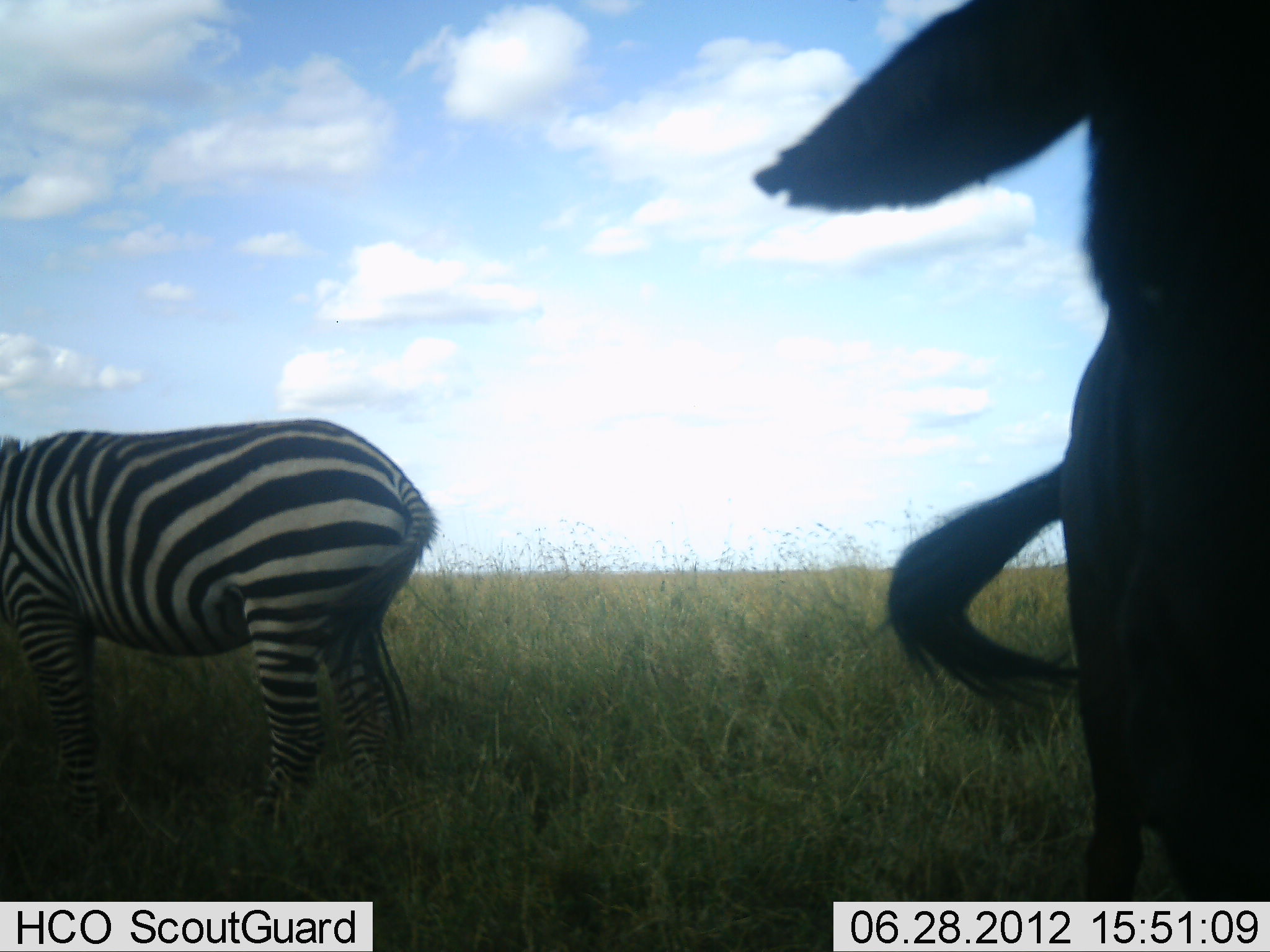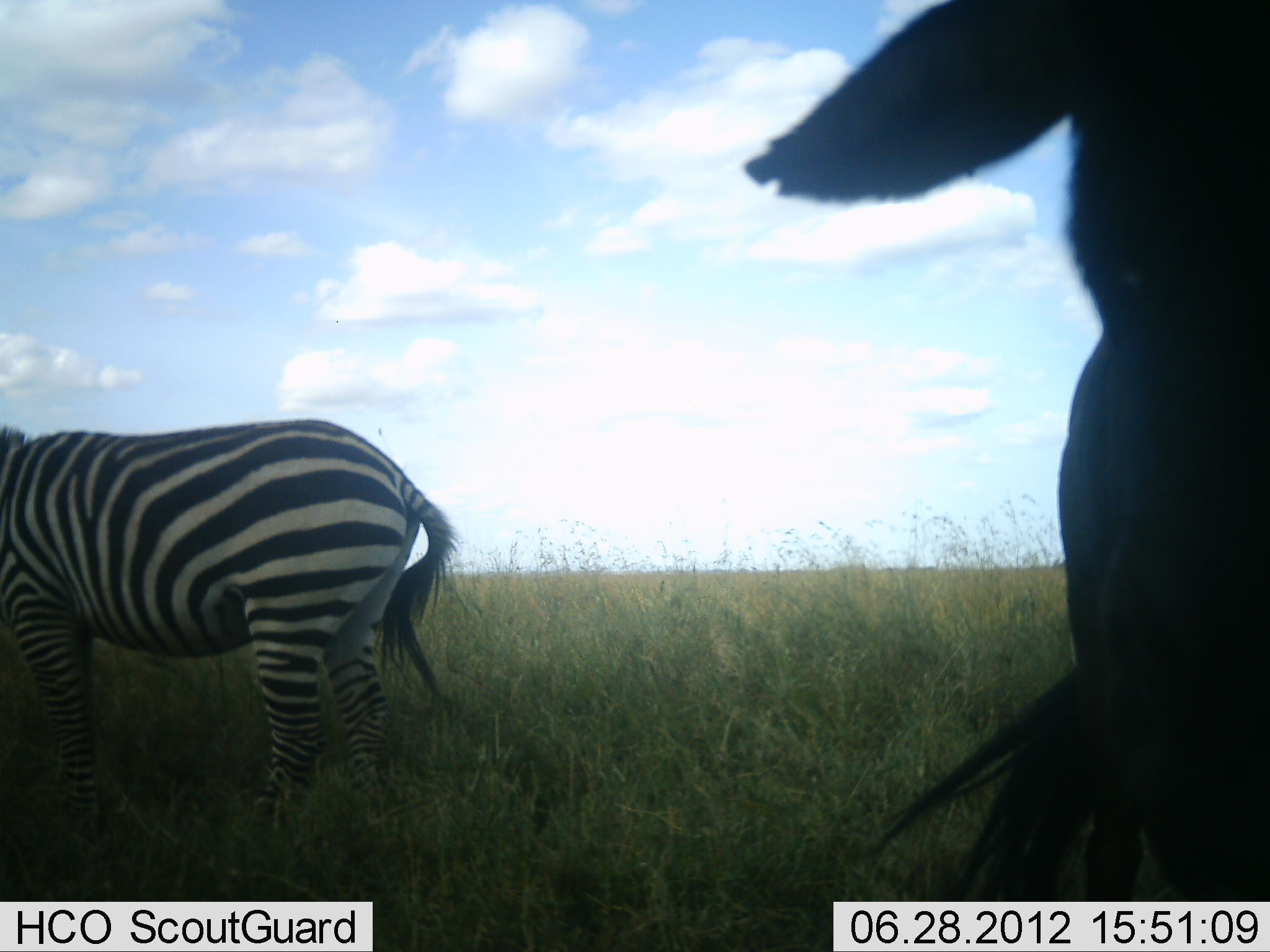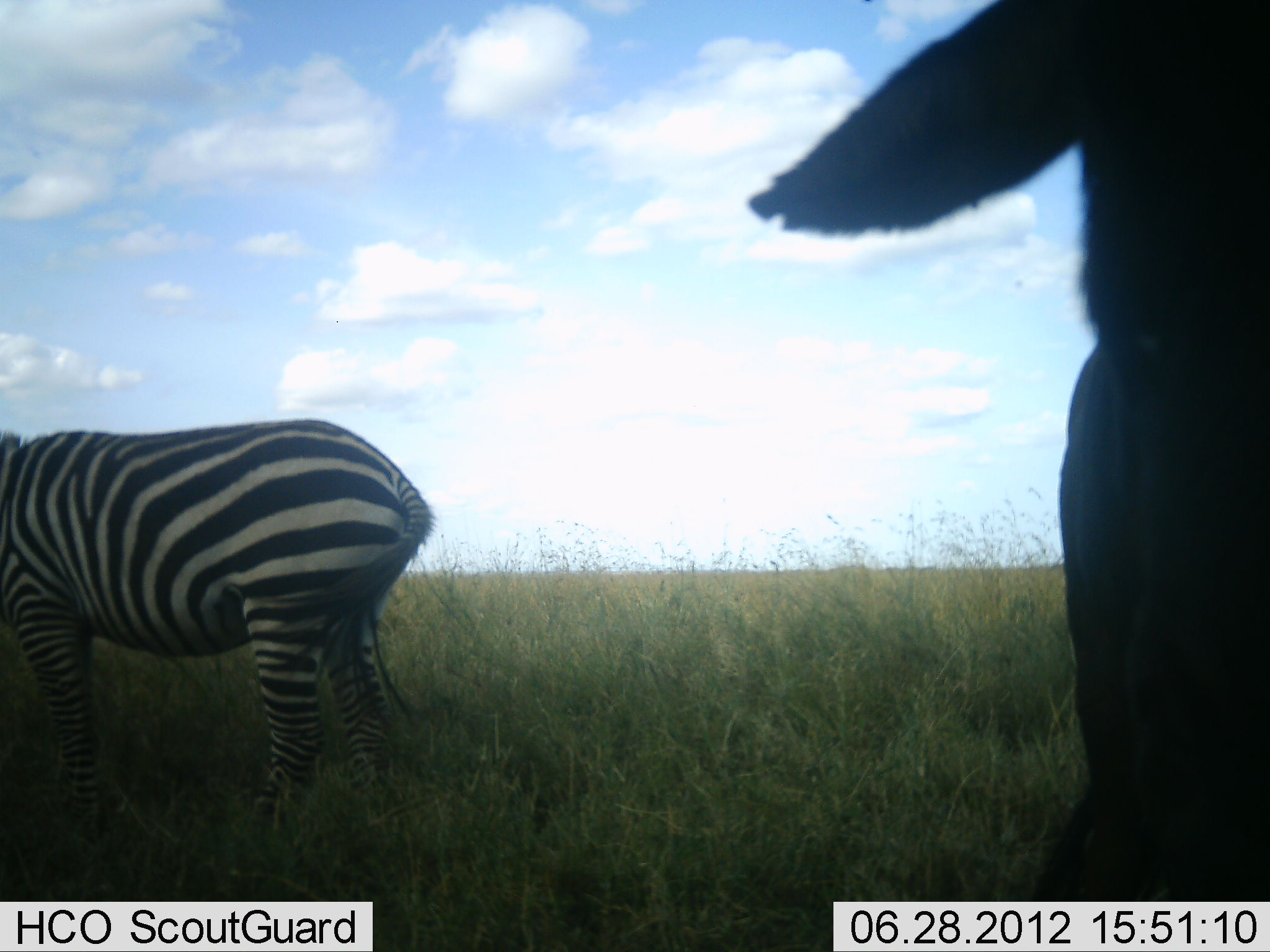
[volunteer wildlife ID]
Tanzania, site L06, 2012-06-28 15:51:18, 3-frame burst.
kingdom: Animalia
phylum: Chordata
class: Mammalia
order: Artiodactyla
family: Bovidae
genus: Connochaetes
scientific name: Connochaetes taurinus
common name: blue wildebeest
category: wildebeest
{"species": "wildebeest (blue wildebeest) (Connochaetes taurinus)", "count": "1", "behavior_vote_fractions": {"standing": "90%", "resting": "0%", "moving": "0%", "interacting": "0%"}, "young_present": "0%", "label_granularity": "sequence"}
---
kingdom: Animalia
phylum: Chordata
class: Mammalia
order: Perissodactyla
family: Equidae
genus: Equus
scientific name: Equus quagga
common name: plains zebra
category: zebra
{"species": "zebra (plains zebra) (Equus quagga)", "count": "1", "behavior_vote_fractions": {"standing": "82%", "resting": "0%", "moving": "0%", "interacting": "0%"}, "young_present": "0%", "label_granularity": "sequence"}